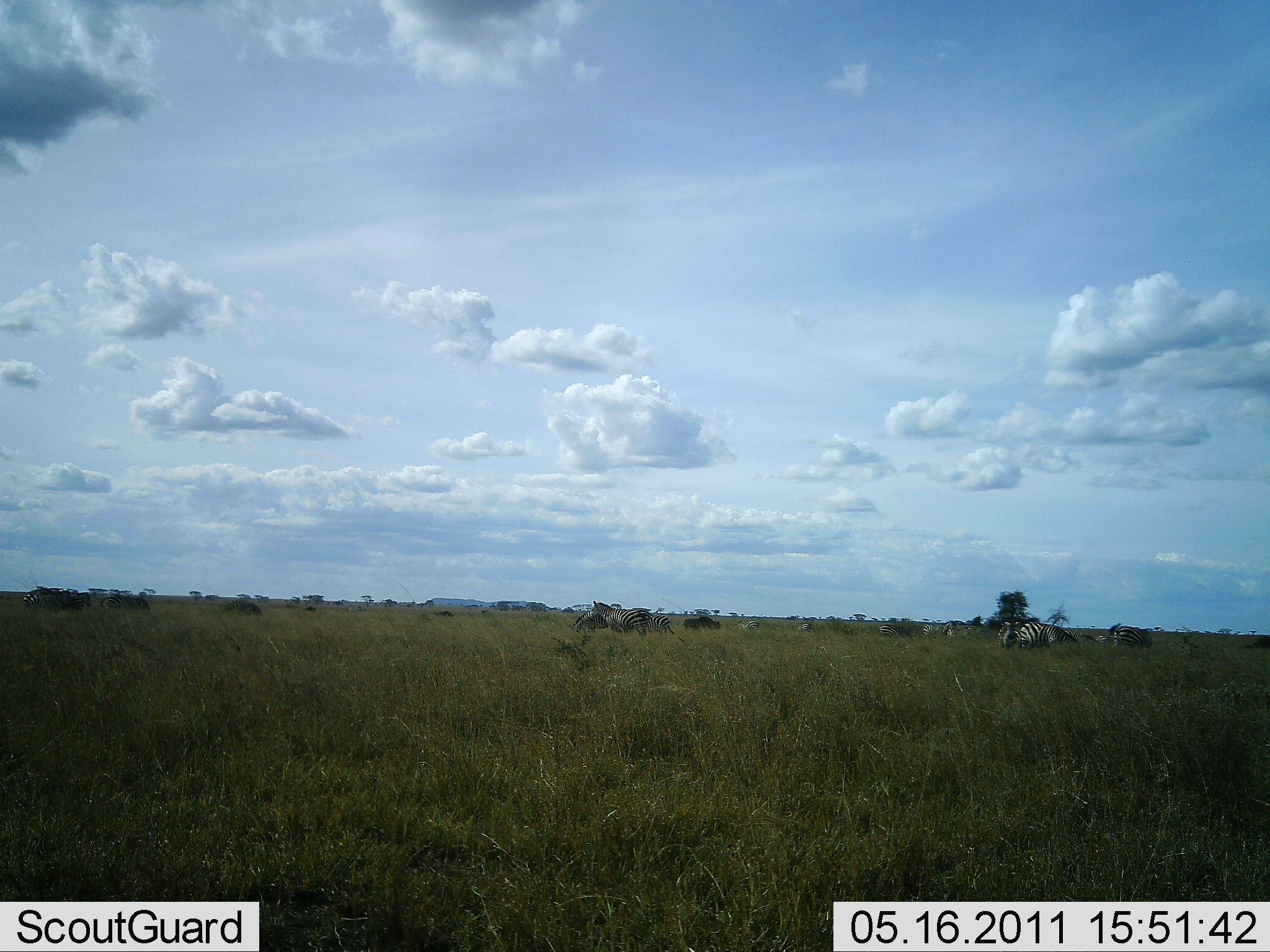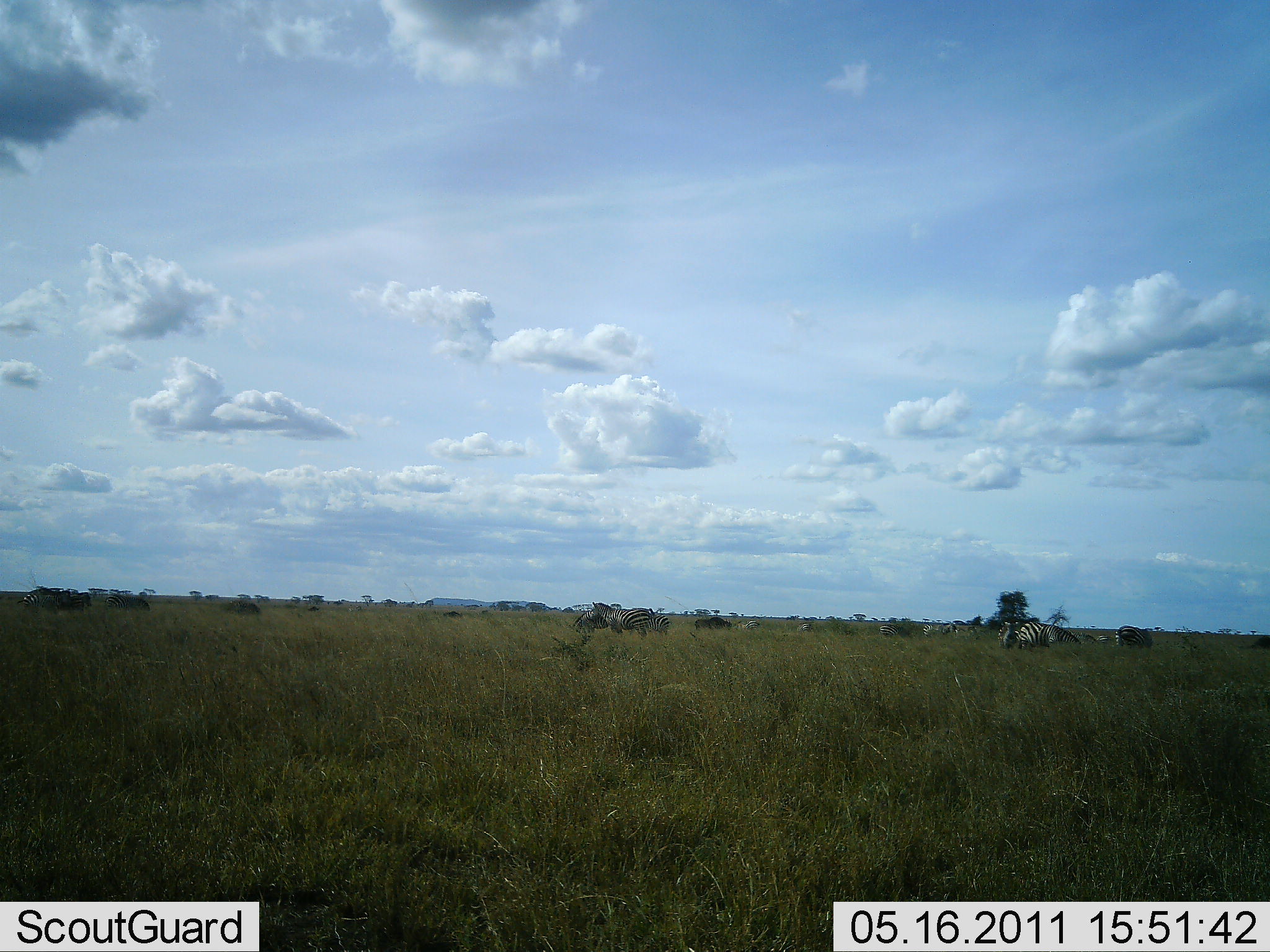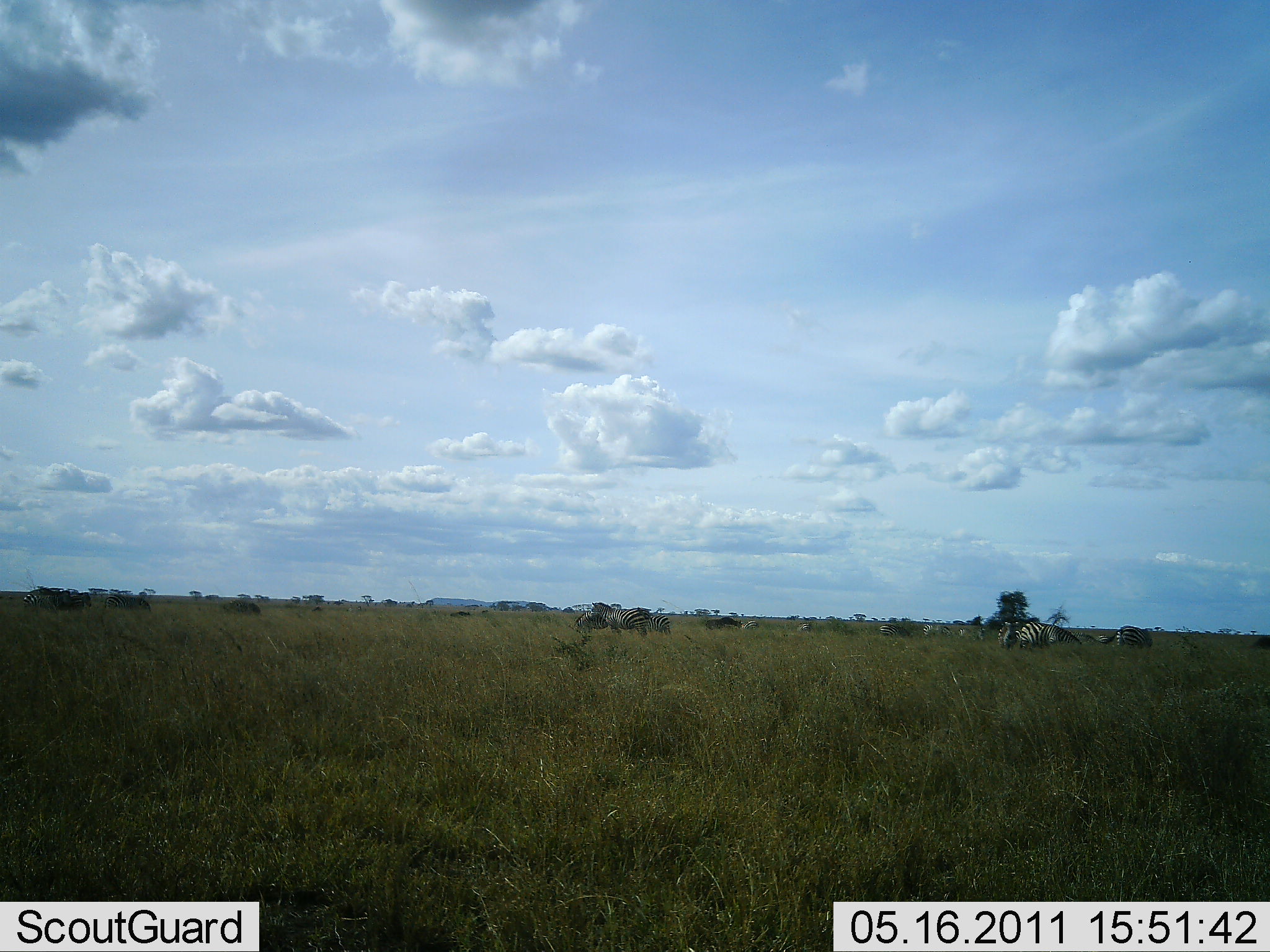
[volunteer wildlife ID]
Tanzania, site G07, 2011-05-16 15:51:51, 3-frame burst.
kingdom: Animalia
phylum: Chordata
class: Mammalia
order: Perissodactyla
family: Equidae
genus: Equus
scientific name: Equus quagga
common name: plains zebra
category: zebra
Zebra (plains zebra) (Equus quagga), count 5. Behavior (volunteer vote fractions): standing 64%, resting 7%, moving 36%, interacting 0%. Young present (vote fraction): 0%. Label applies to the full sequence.